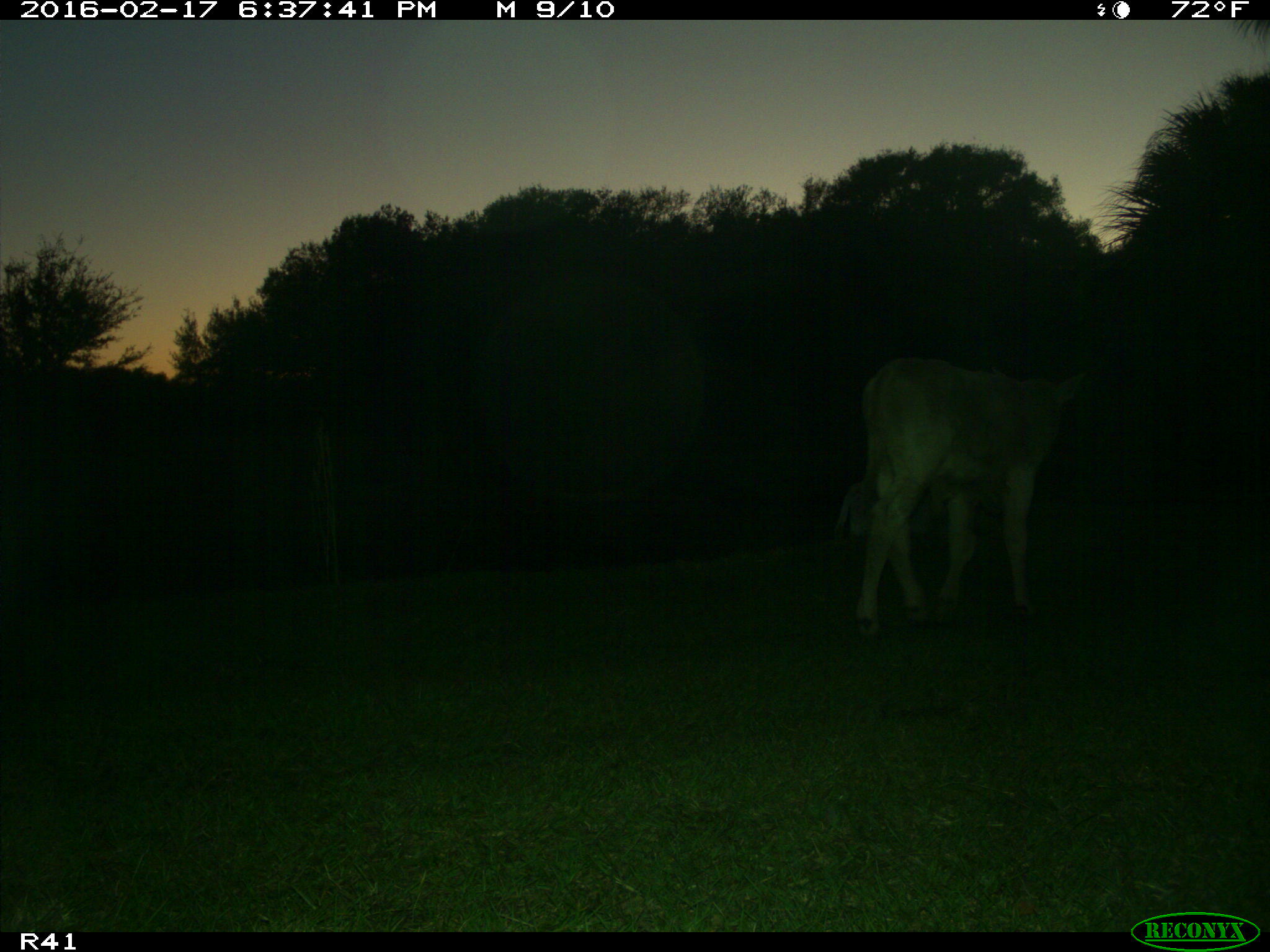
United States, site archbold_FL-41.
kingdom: Animalia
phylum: Chordata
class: Mammalia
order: Artiodactyla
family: Bovidae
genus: Bos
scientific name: Bos taurus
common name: domestic cow